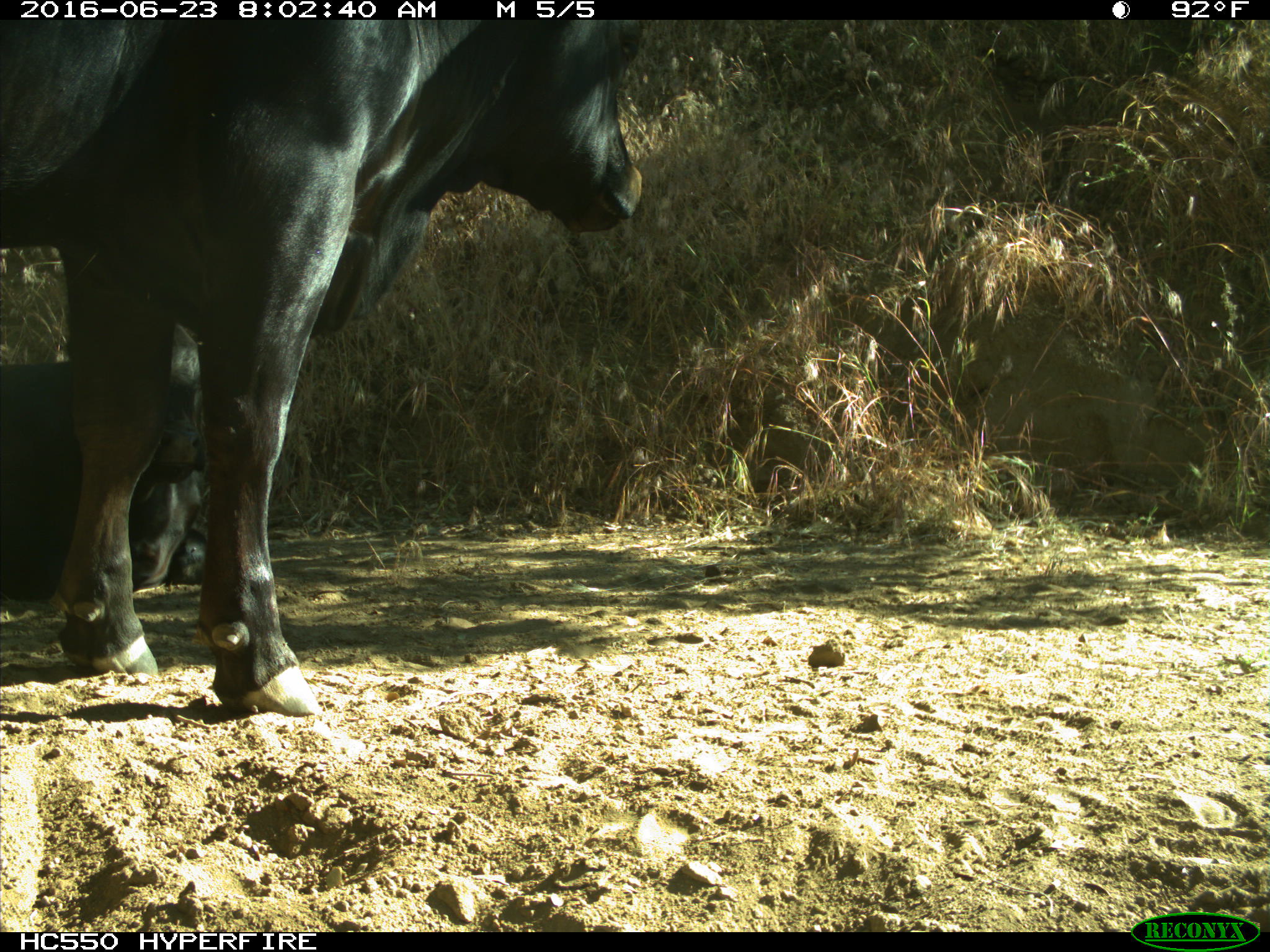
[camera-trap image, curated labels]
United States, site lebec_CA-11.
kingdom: Animalia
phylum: Chordata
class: Mammalia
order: Artiodactyla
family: Bovidae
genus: Bos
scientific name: Bos taurus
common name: domestic cow